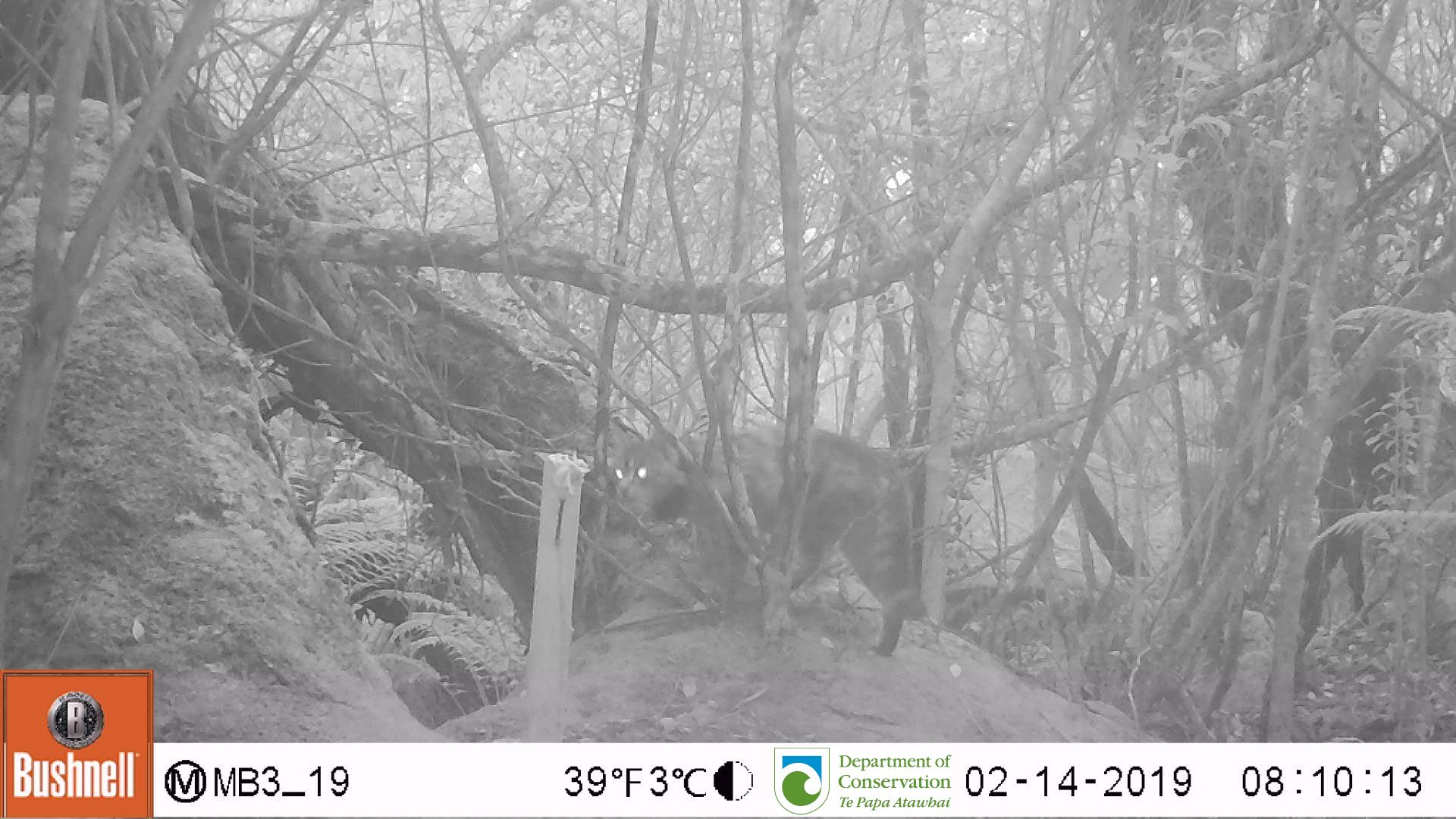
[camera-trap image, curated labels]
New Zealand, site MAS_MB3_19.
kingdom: Animalia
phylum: Chordata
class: Mammalia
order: Carnivora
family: Felidae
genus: Felis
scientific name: Felis catus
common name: domestic cat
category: cat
Cat (domestic cat) (Felis catus).